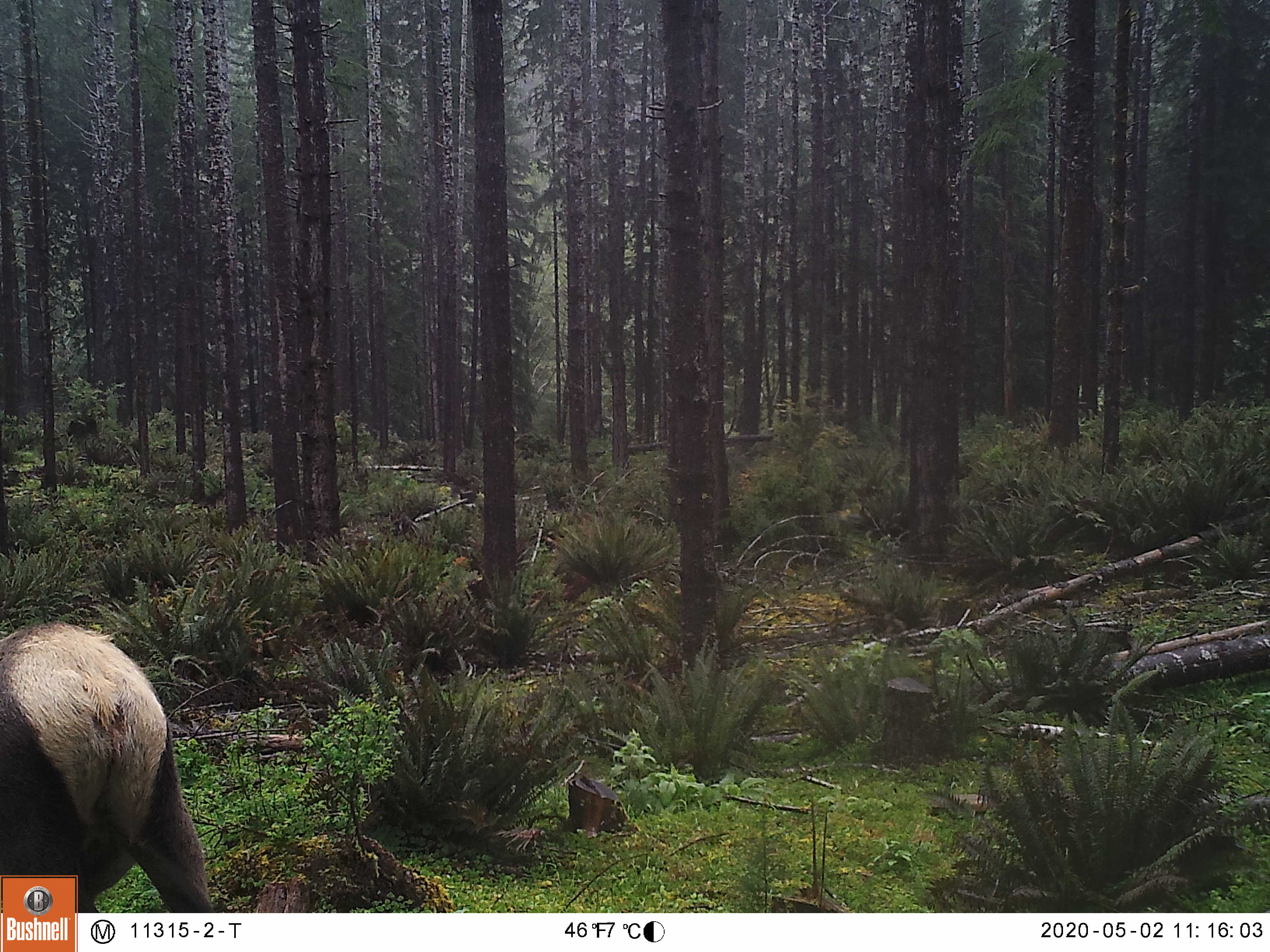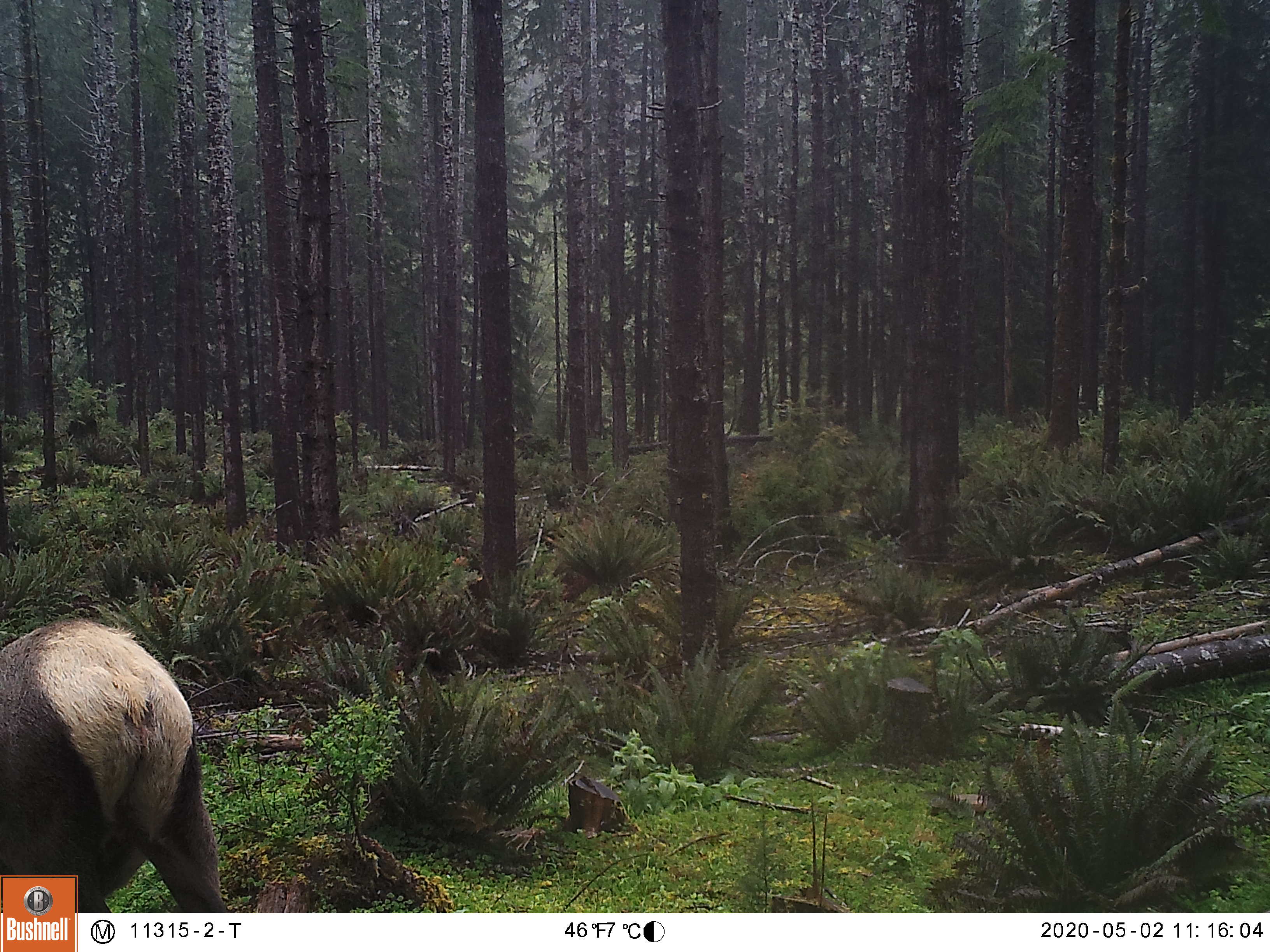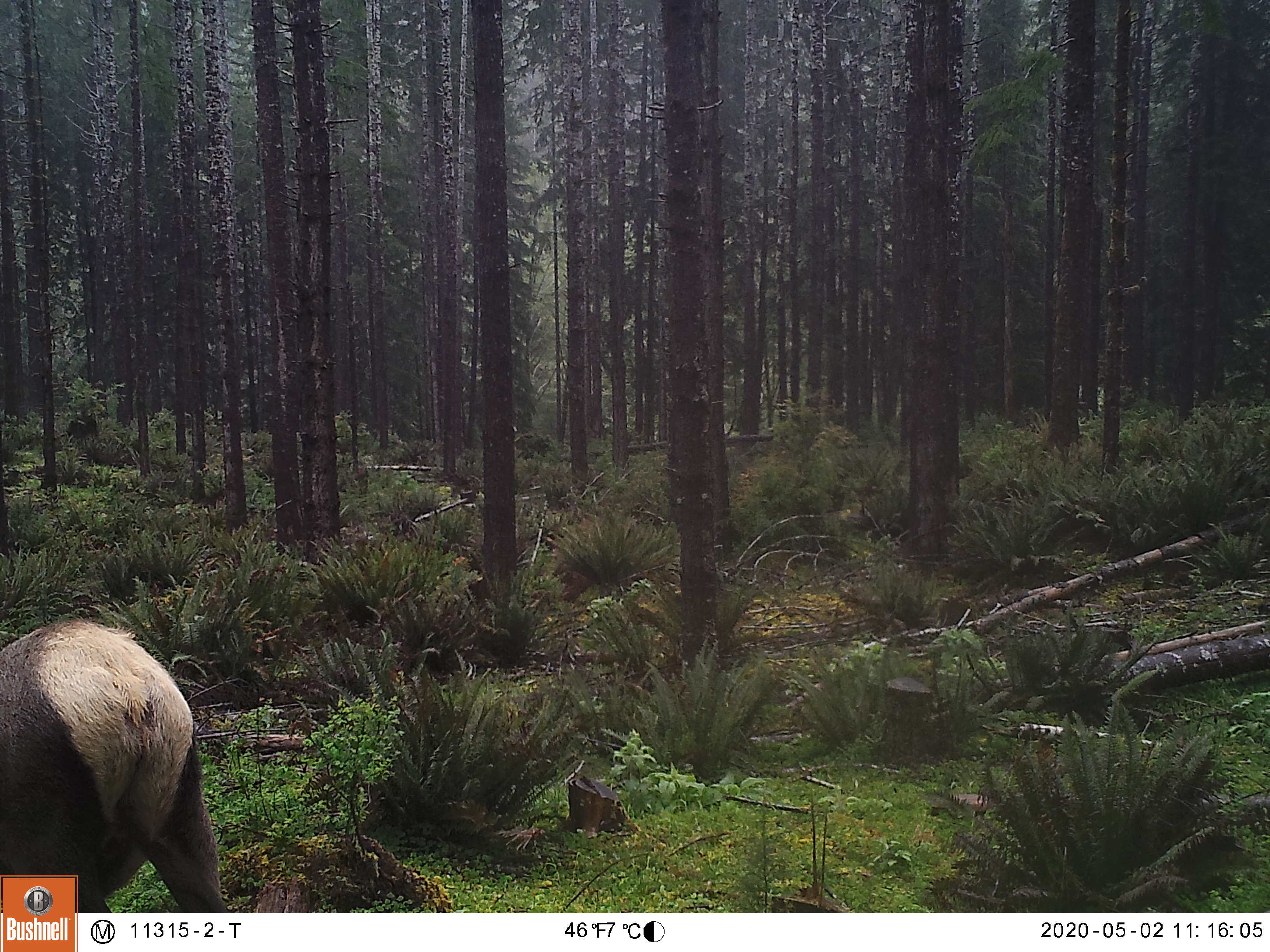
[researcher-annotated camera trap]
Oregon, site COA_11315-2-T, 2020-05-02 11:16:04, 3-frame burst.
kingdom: Animalia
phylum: Chordata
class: Mammalia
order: Artiodactyla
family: Cervidae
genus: Cervus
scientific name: Cervus canadensis roosevelti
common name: roosevelt elk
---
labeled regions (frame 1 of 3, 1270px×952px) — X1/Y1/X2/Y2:
roosevelt elk: 5/620/195/869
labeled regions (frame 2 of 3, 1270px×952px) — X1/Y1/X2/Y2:
roosevelt elk: 0/609/219/864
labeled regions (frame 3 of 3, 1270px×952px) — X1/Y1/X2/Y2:
roosevelt elk: 0/609/214/871